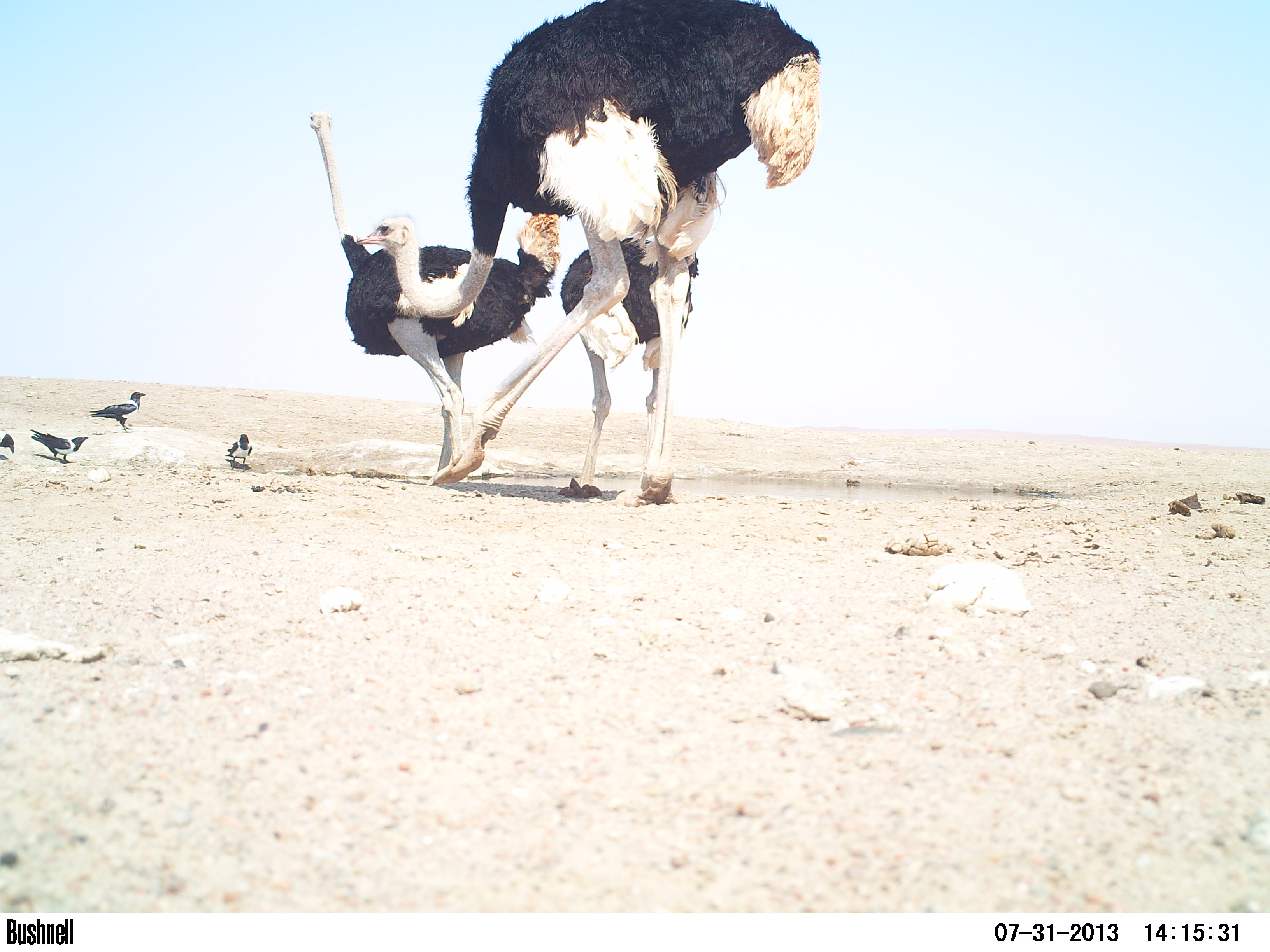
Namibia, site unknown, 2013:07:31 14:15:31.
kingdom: Animalia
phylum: Chordata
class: Aves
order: Struthioniformes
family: Struthionidae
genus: Struthio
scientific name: Struthio camelus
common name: common ostrich